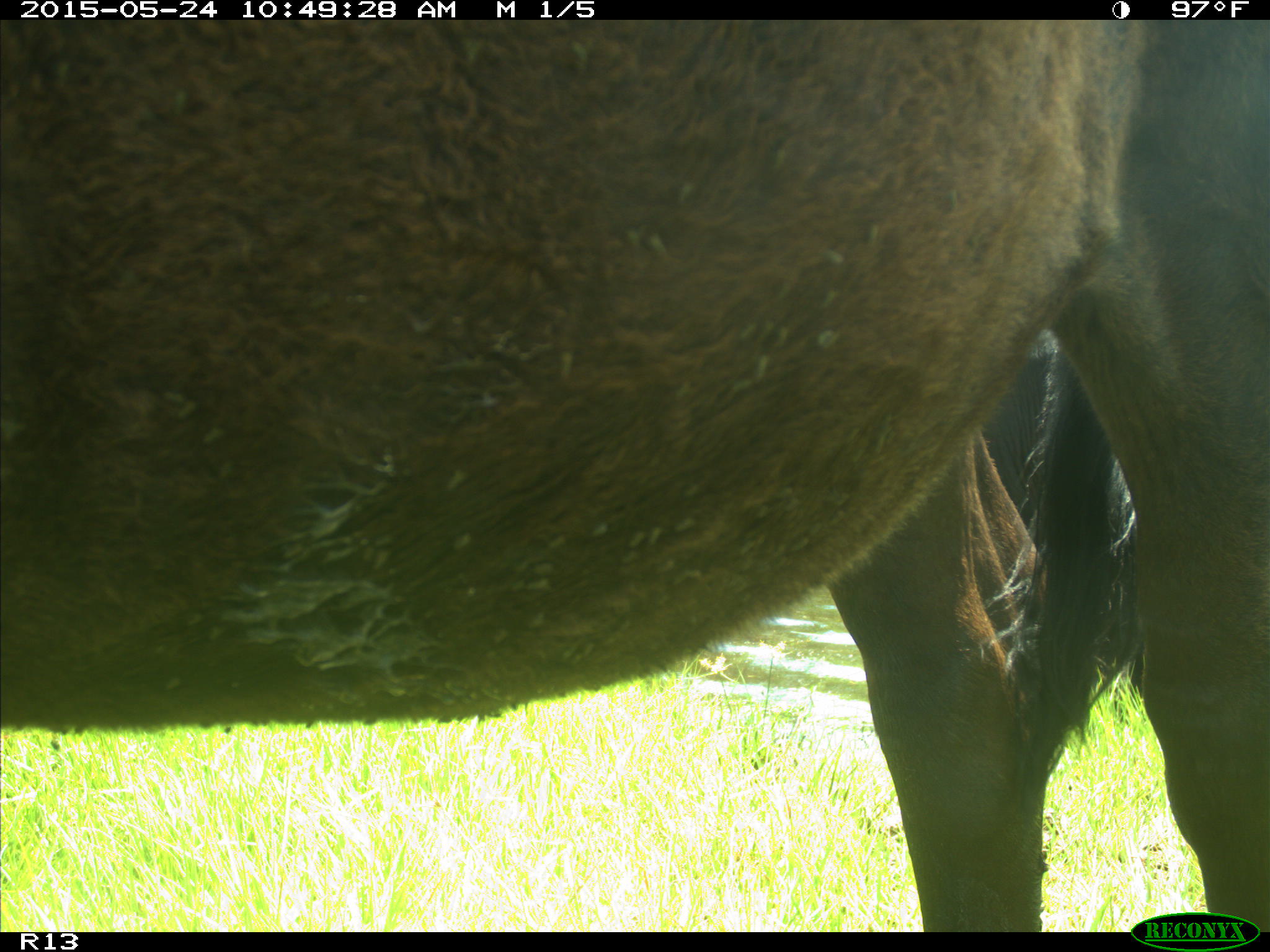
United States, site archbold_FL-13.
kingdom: Animalia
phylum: Chordata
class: Mammalia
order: Artiodactyla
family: Bovidae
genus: Bos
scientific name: Bos taurus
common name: domestic cow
Bos taurus (domestic cow).